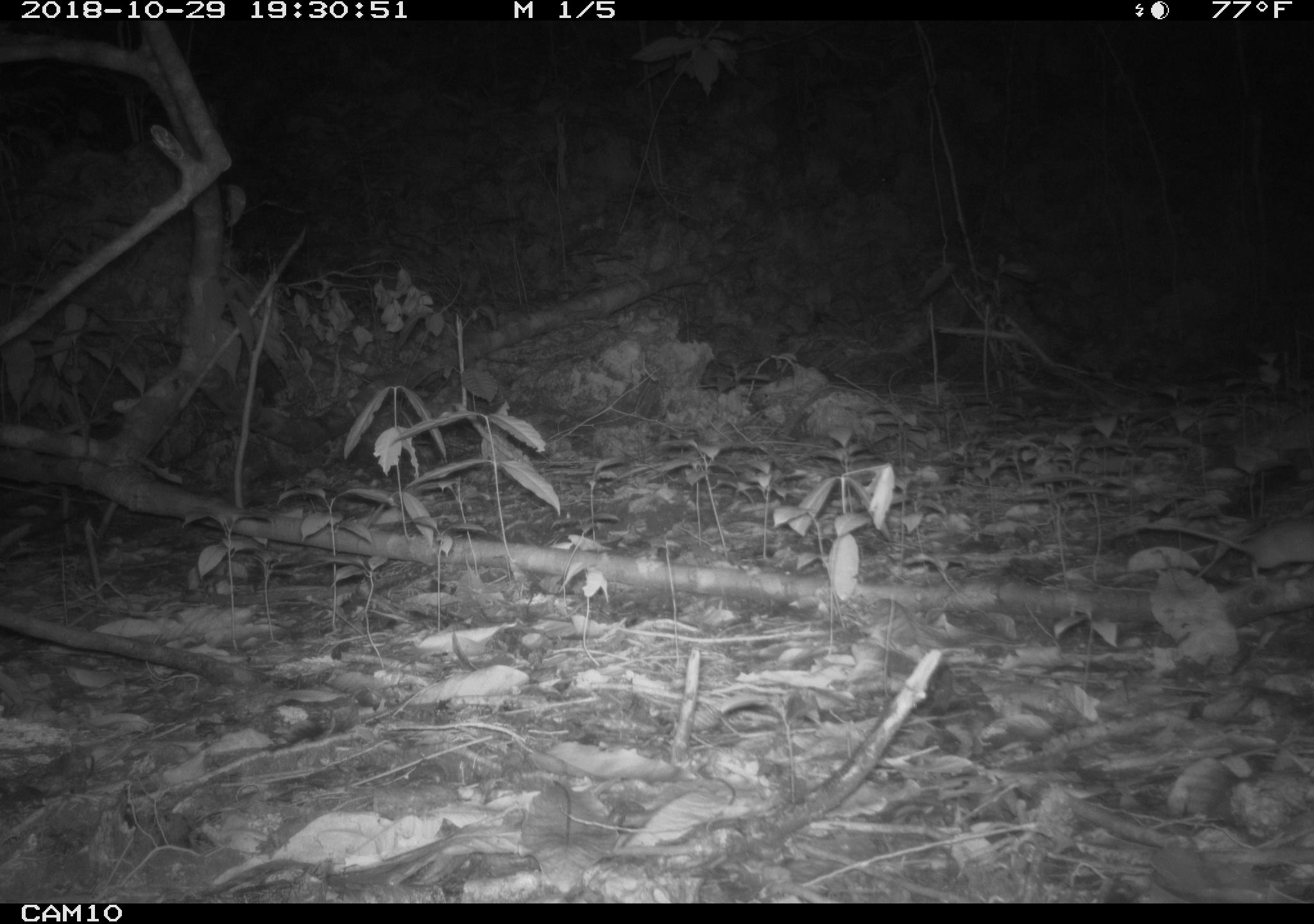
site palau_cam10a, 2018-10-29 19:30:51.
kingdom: Animalia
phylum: Chordata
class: Mammalia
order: Rodentia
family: Muridae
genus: Rattus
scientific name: Rattus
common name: rat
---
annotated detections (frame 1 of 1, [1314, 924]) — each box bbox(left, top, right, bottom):
rat: bbox(1130, 515, 1313, 583)